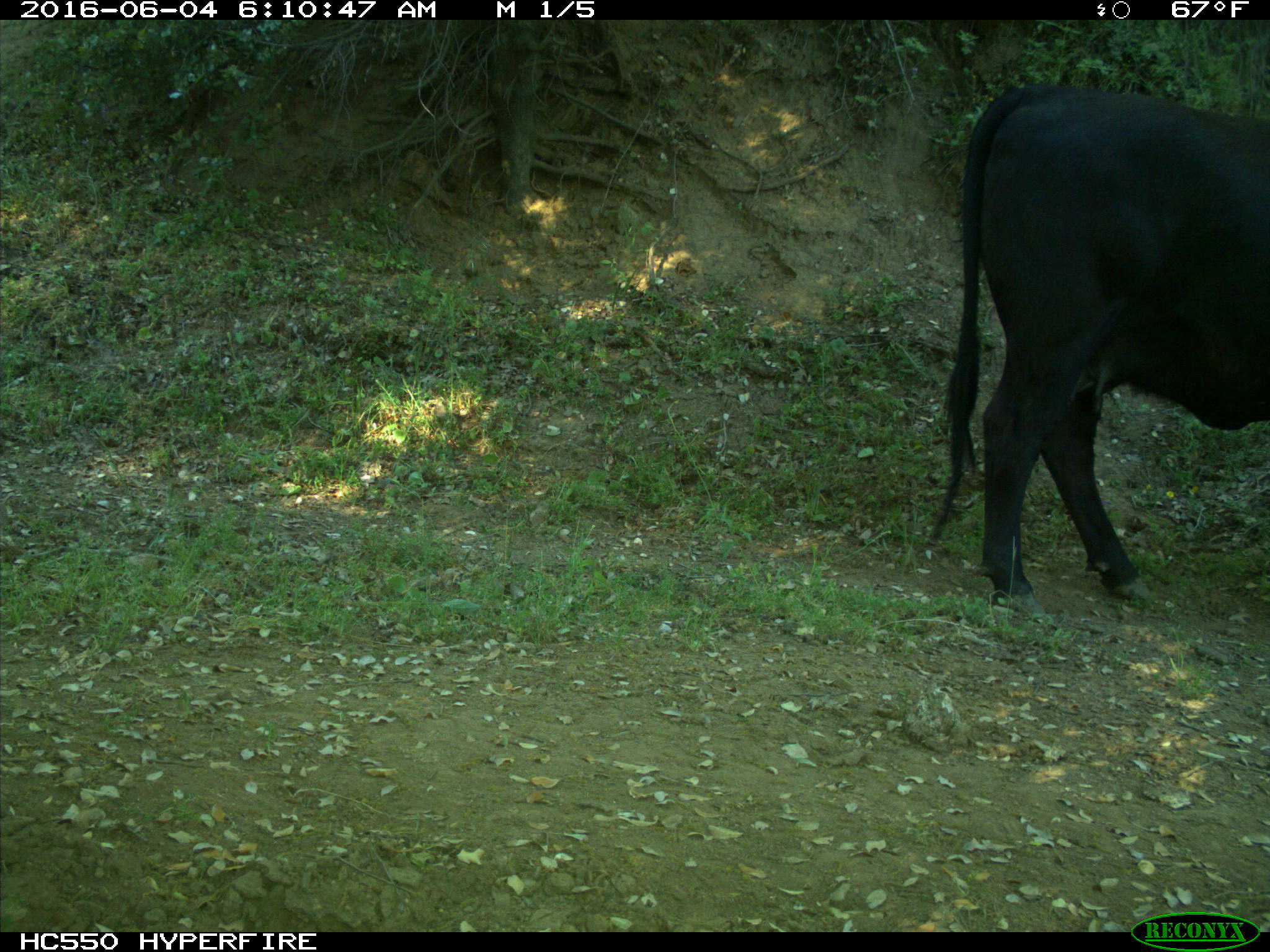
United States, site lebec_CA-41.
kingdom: Animalia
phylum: Chordata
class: Mammalia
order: Artiodactyla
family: Bovidae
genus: Bos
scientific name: Bos taurus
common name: domestic cow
Bos taurus (domestic cow).